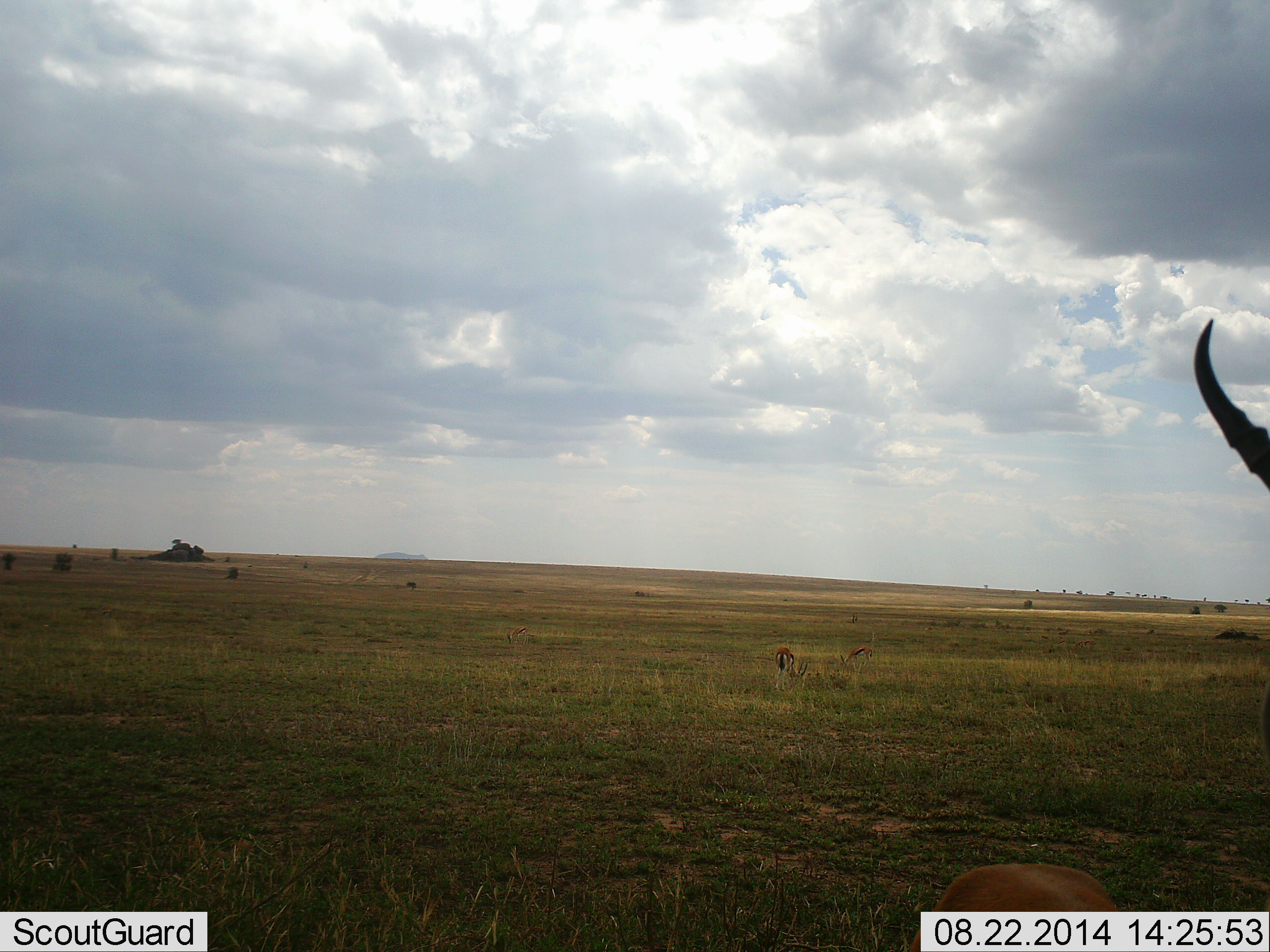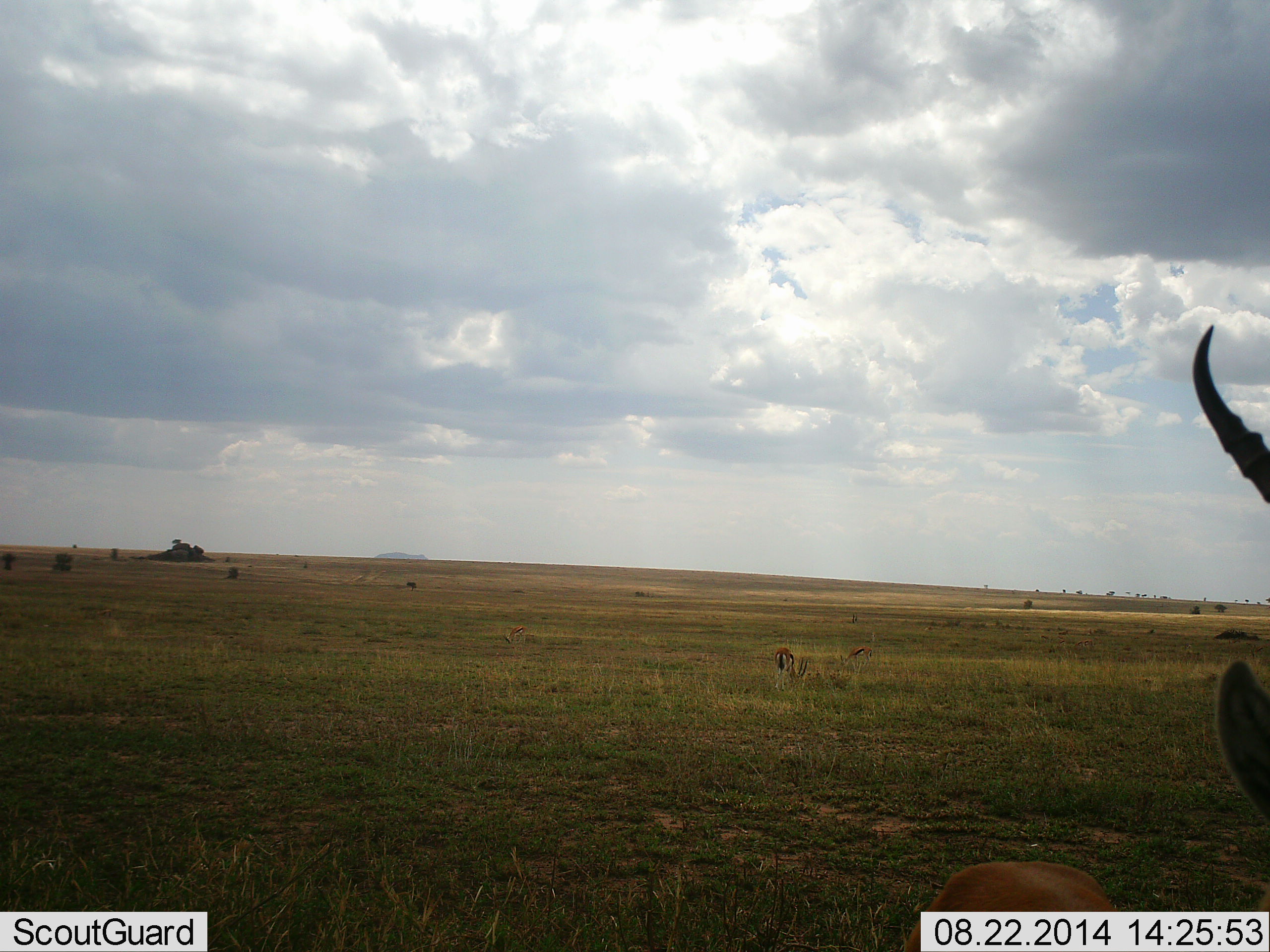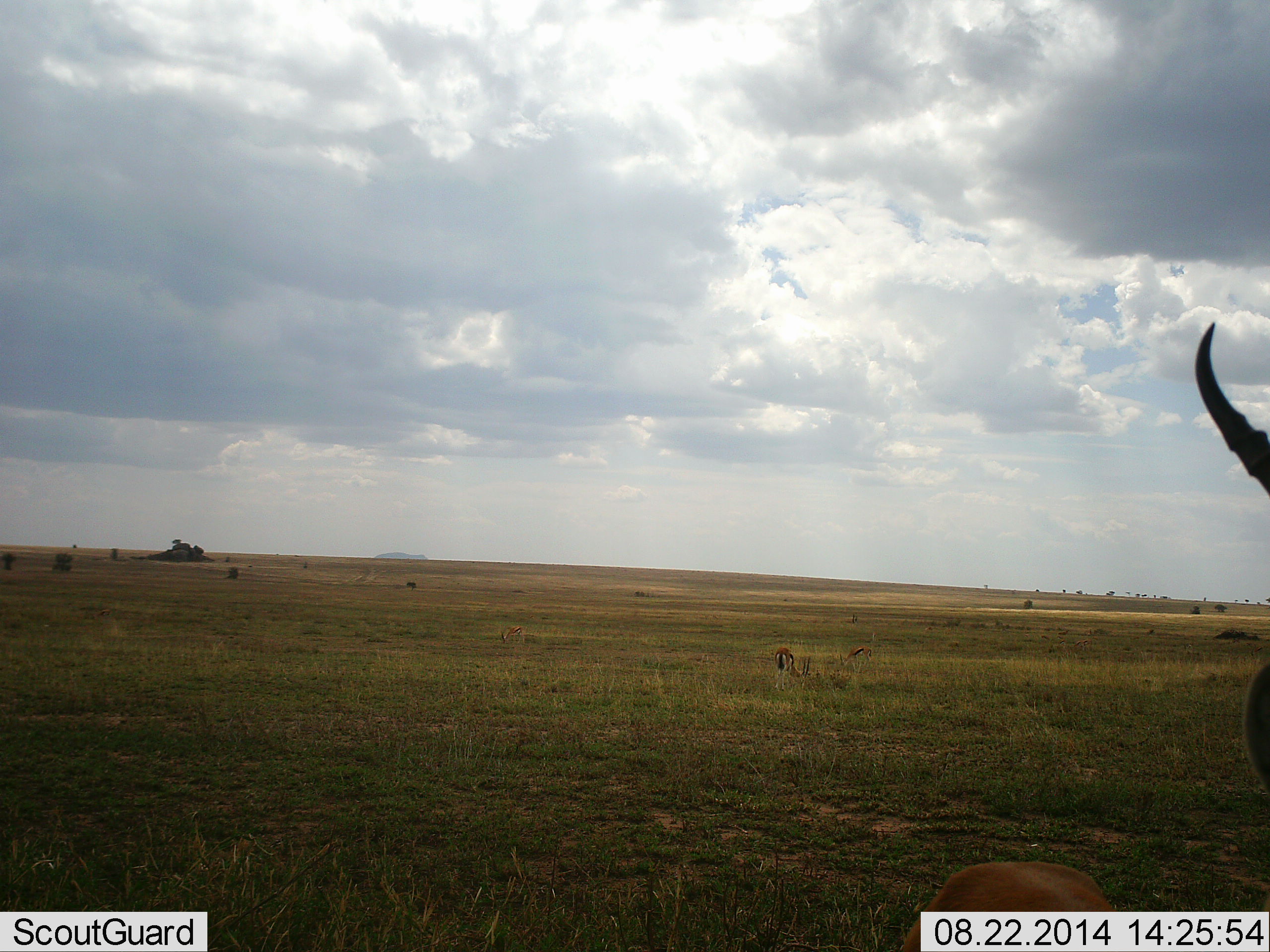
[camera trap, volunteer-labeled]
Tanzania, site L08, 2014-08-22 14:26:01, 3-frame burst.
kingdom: Animalia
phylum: Chordata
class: Mammalia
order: Artiodactyla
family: Bovidae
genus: Eudorcas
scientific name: Eudorcas thomsonii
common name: thomson's gazelle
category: gazellethomsons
Gazellethomsons (thomson's gazelle) (Eudorcas thomsonii), count 3. Behavior (volunteer vote fractions): standing 67%, resting 0%, moving 0%, interacting 0%. Young present (vote fraction): 11%. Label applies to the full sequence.